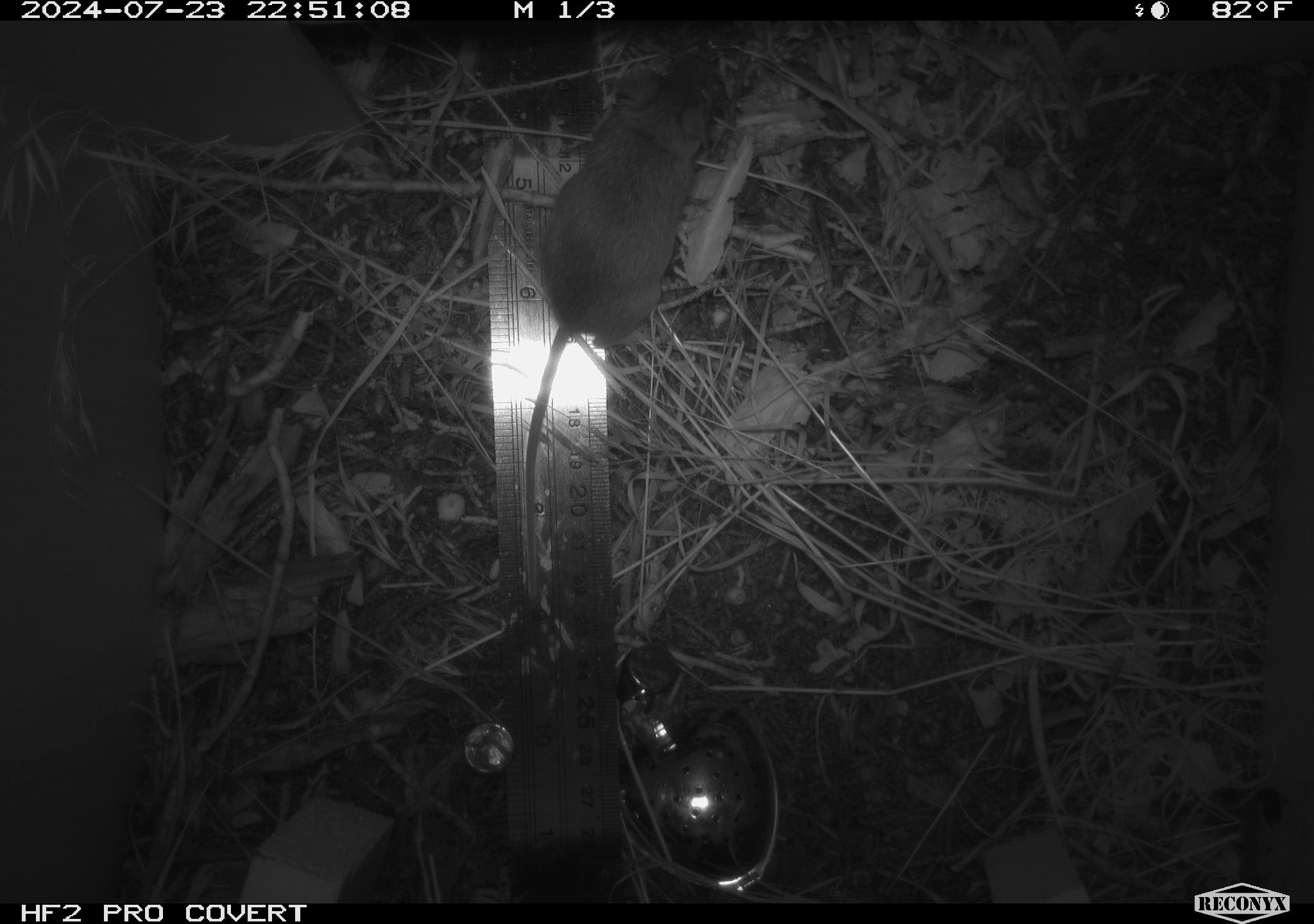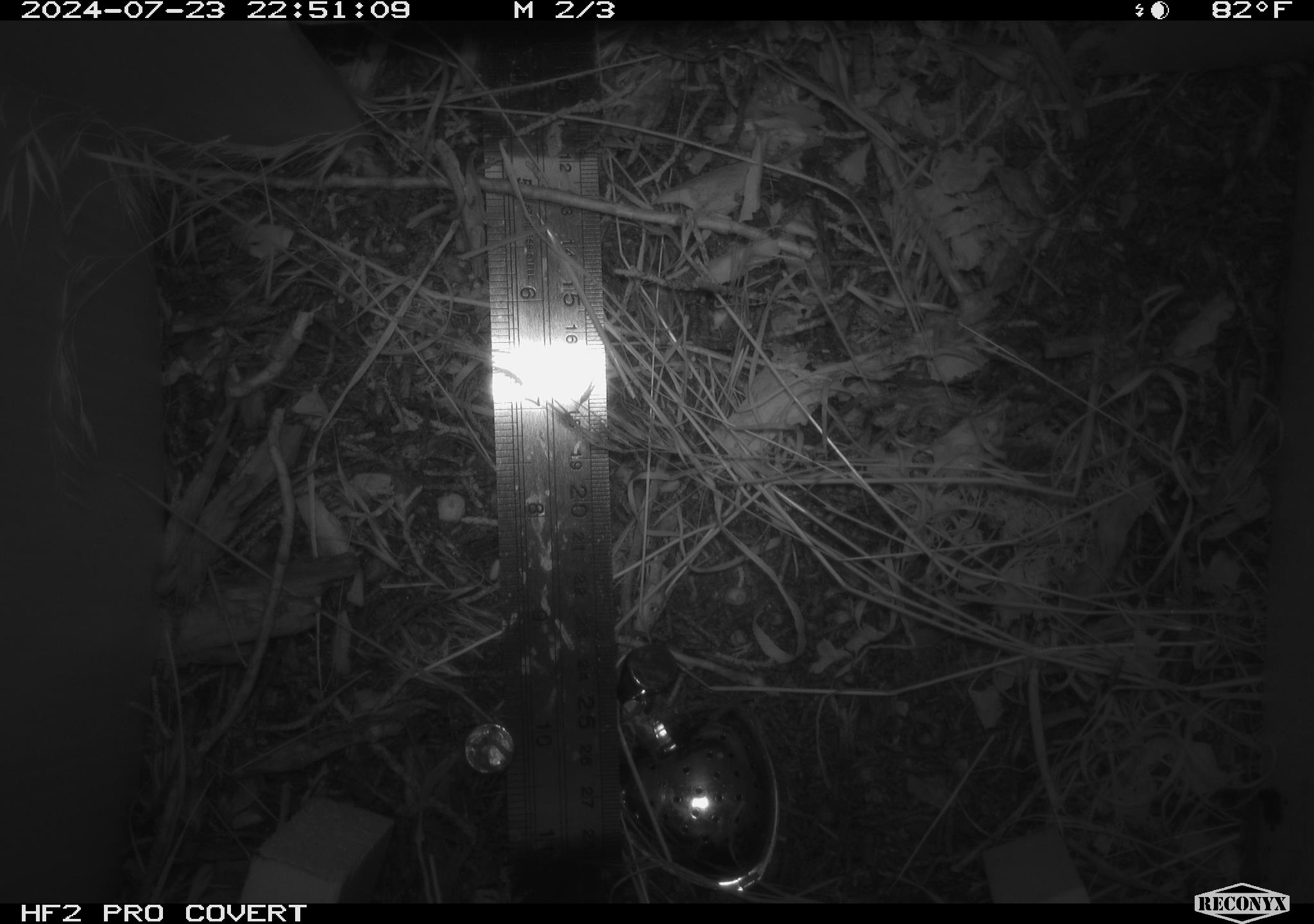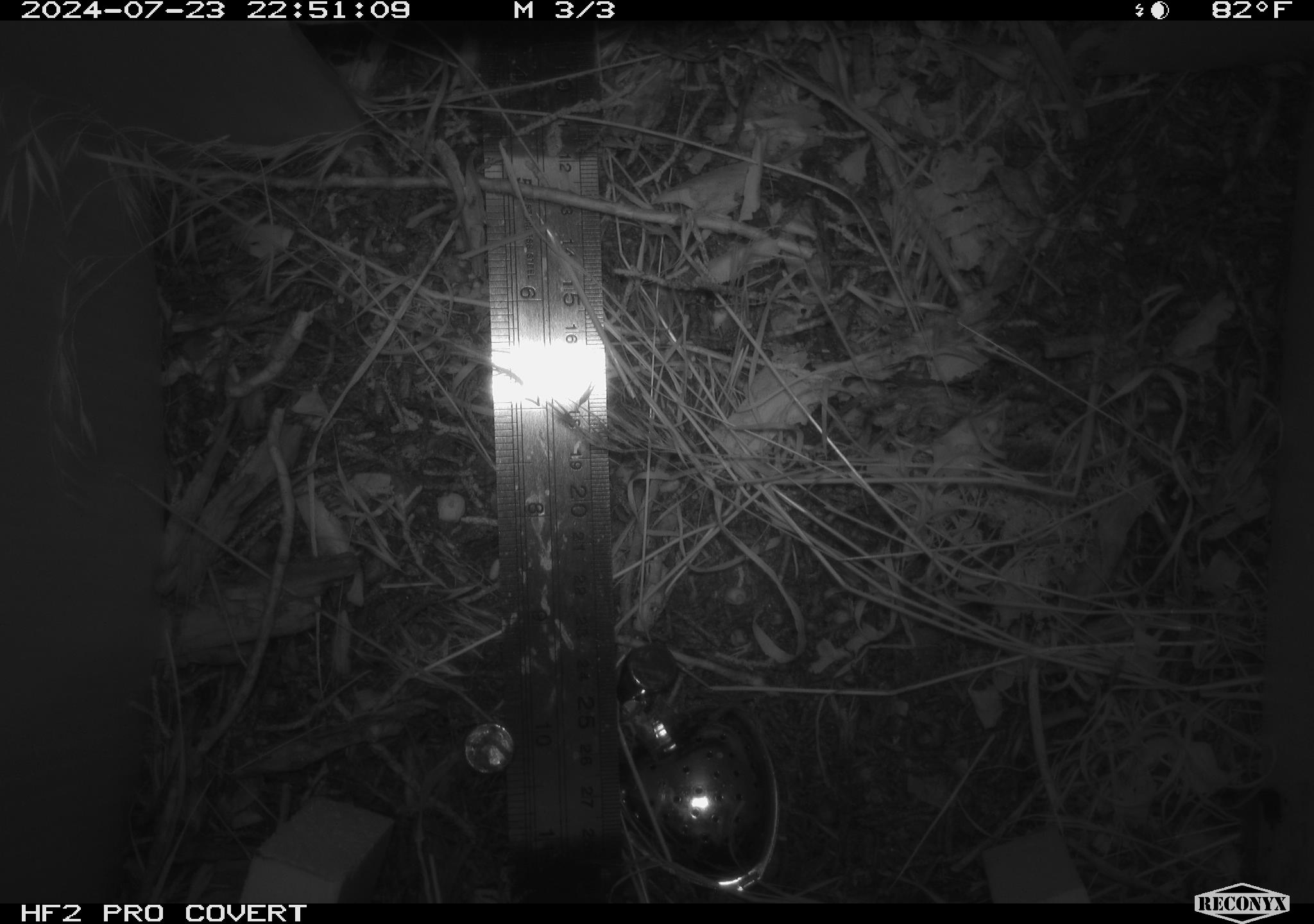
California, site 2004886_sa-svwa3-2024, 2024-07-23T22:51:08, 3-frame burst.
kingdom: Animalia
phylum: Chordata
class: Mammalia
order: Rodentia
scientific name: Rodentia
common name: mouse species